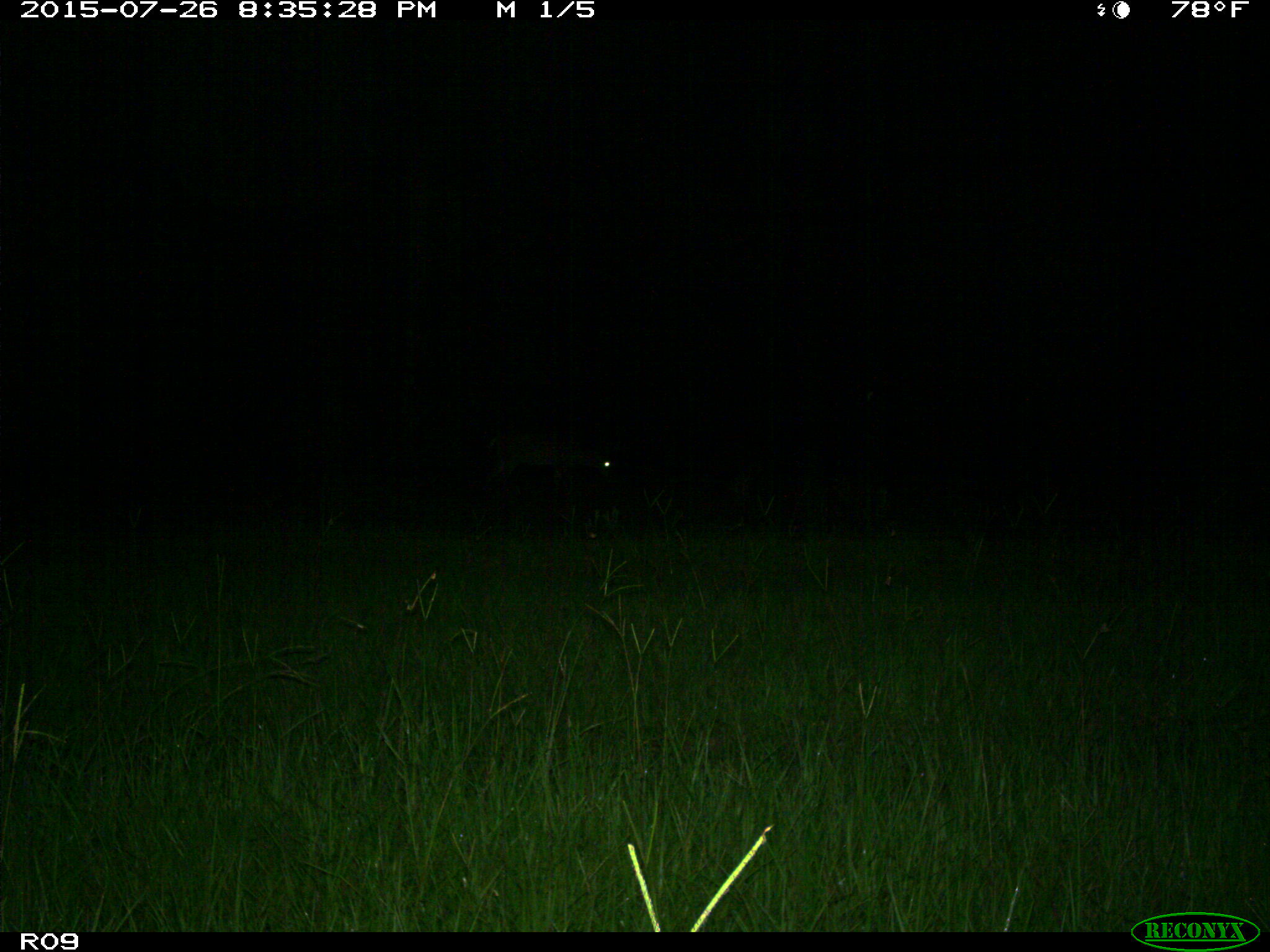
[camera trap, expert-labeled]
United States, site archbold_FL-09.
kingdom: Animalia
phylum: Chordata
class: Mammalia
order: Artiodactyla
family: Cervidae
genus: Odocoileus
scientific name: Odocoileus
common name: deer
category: unidentified deer